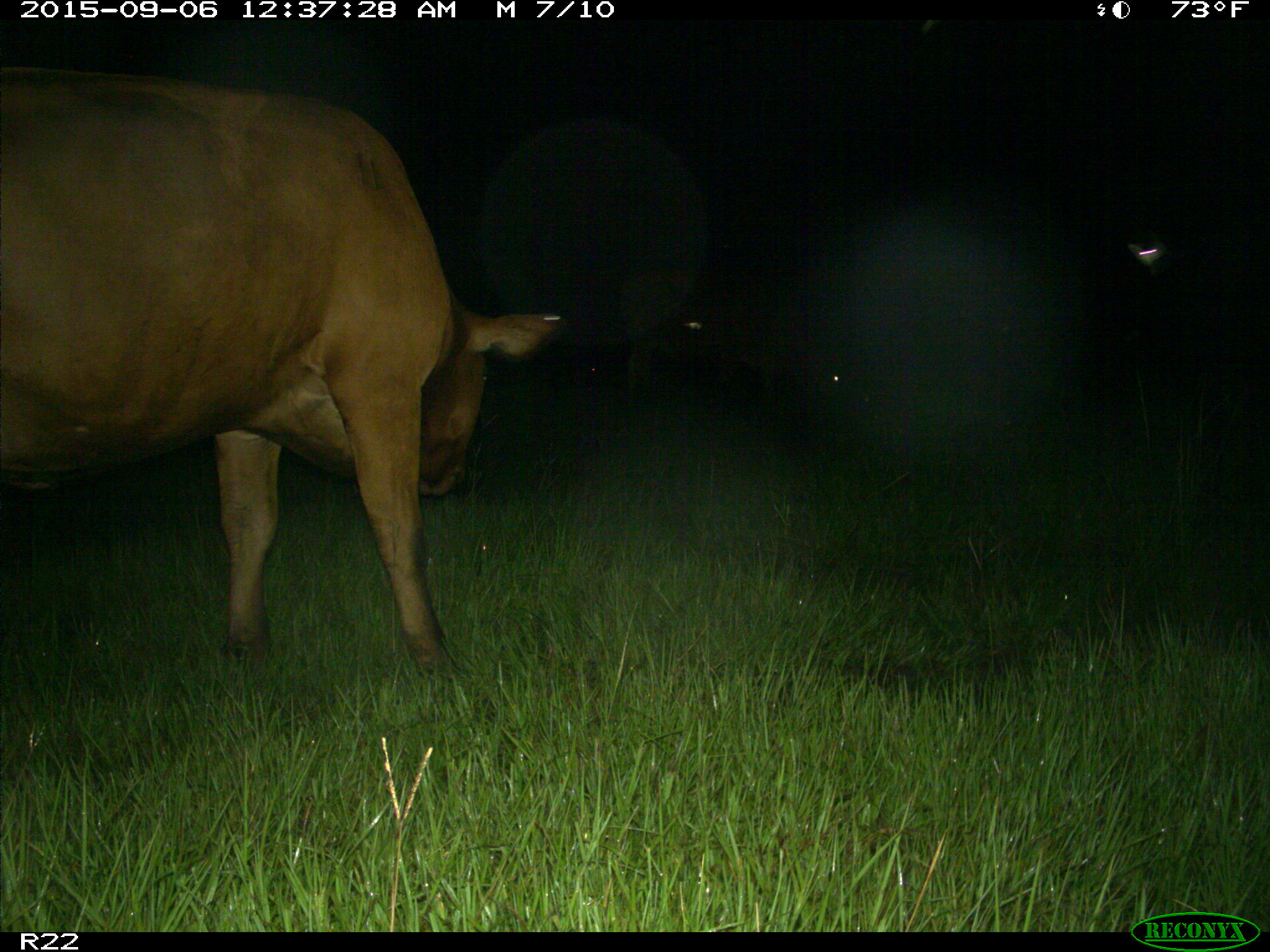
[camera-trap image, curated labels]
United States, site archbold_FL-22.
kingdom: Animalia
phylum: Chordata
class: Mammalia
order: Artiodactyla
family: Bovidae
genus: Bos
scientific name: Bos taurus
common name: domestic cow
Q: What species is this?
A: Bos taurus (domestic cow).